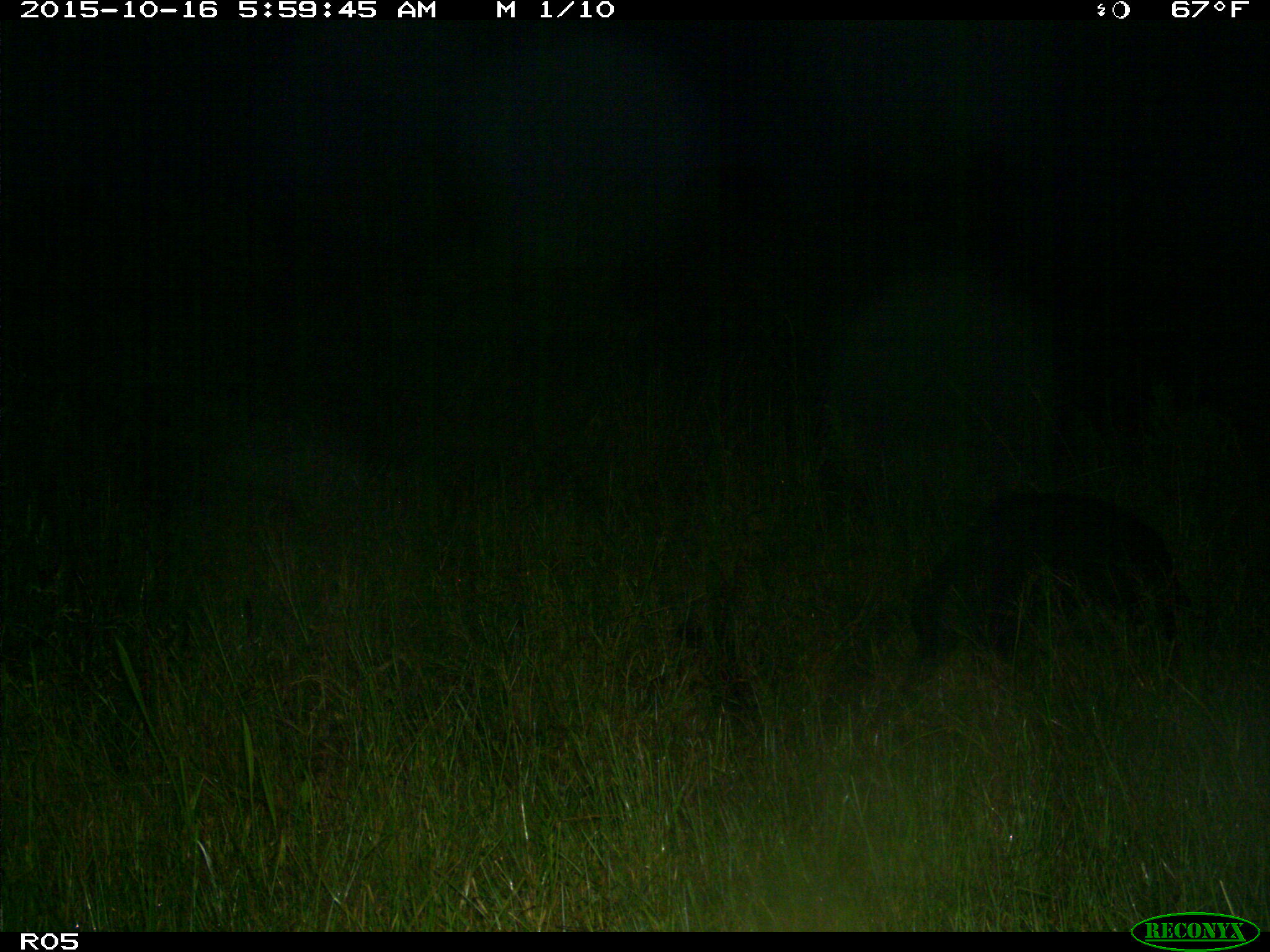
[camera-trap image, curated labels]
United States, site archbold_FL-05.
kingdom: Animalia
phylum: Chordata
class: Mammalia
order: Artiodactyla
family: Suidae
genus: Sus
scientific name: Sus scrofa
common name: wild boar